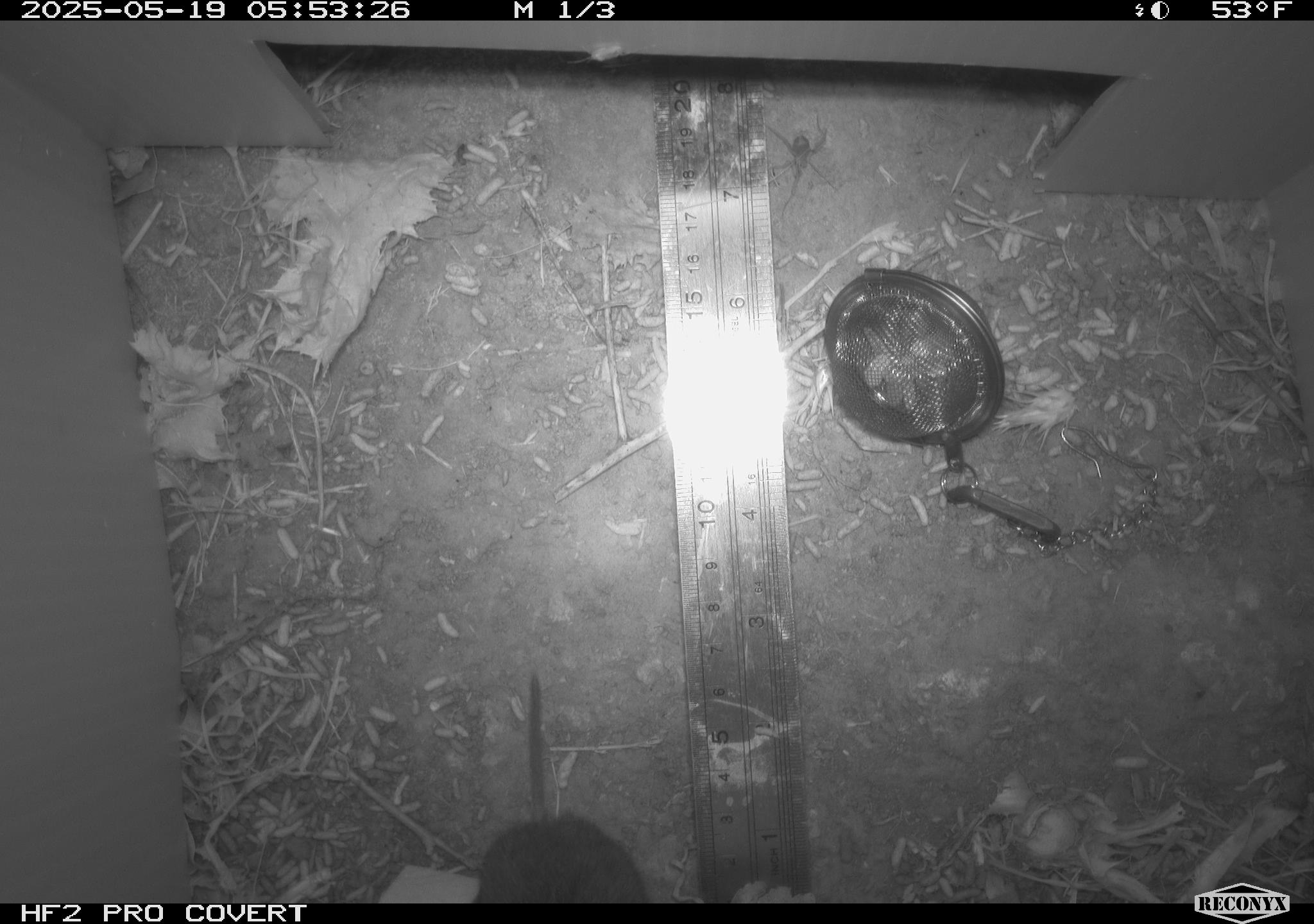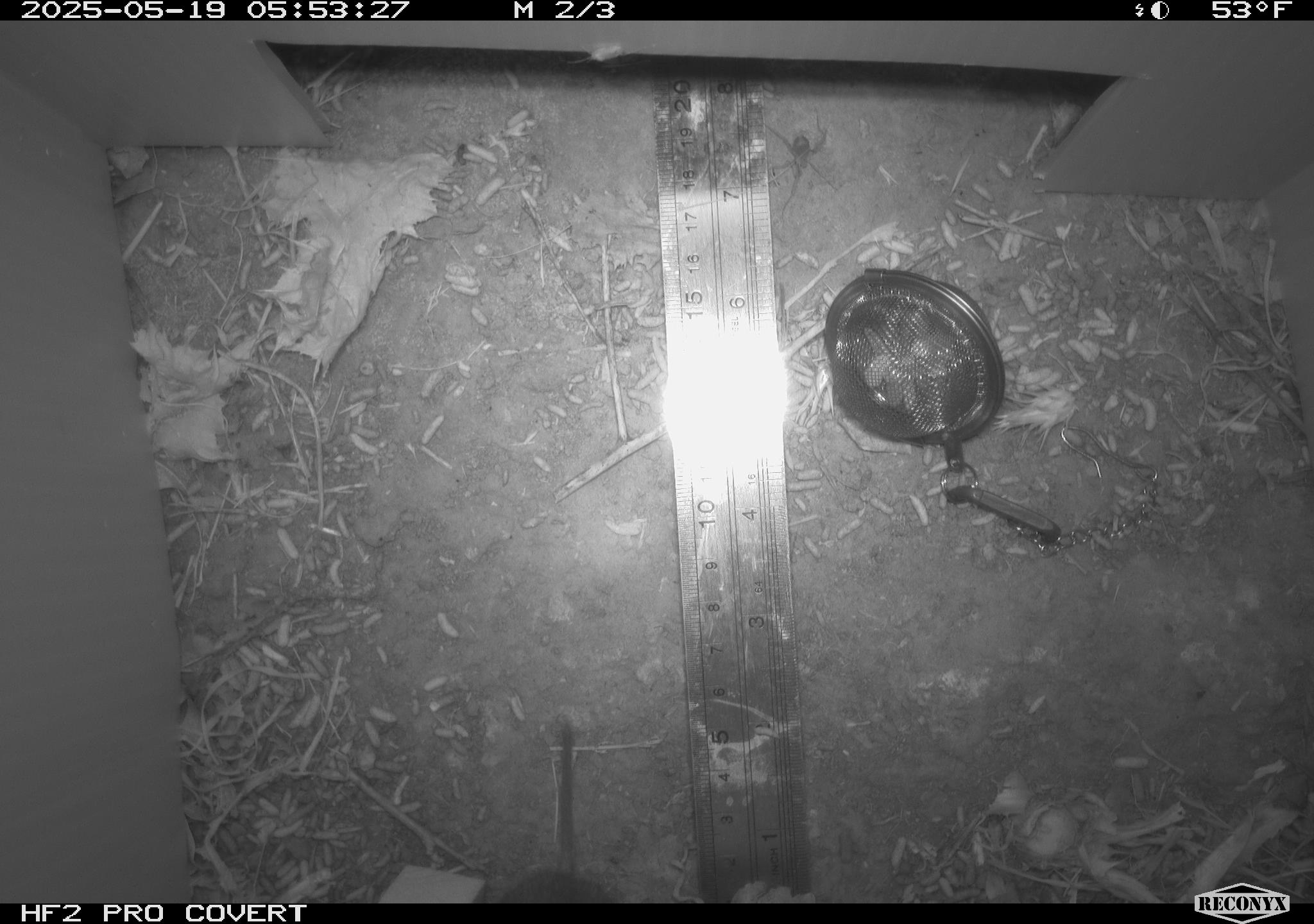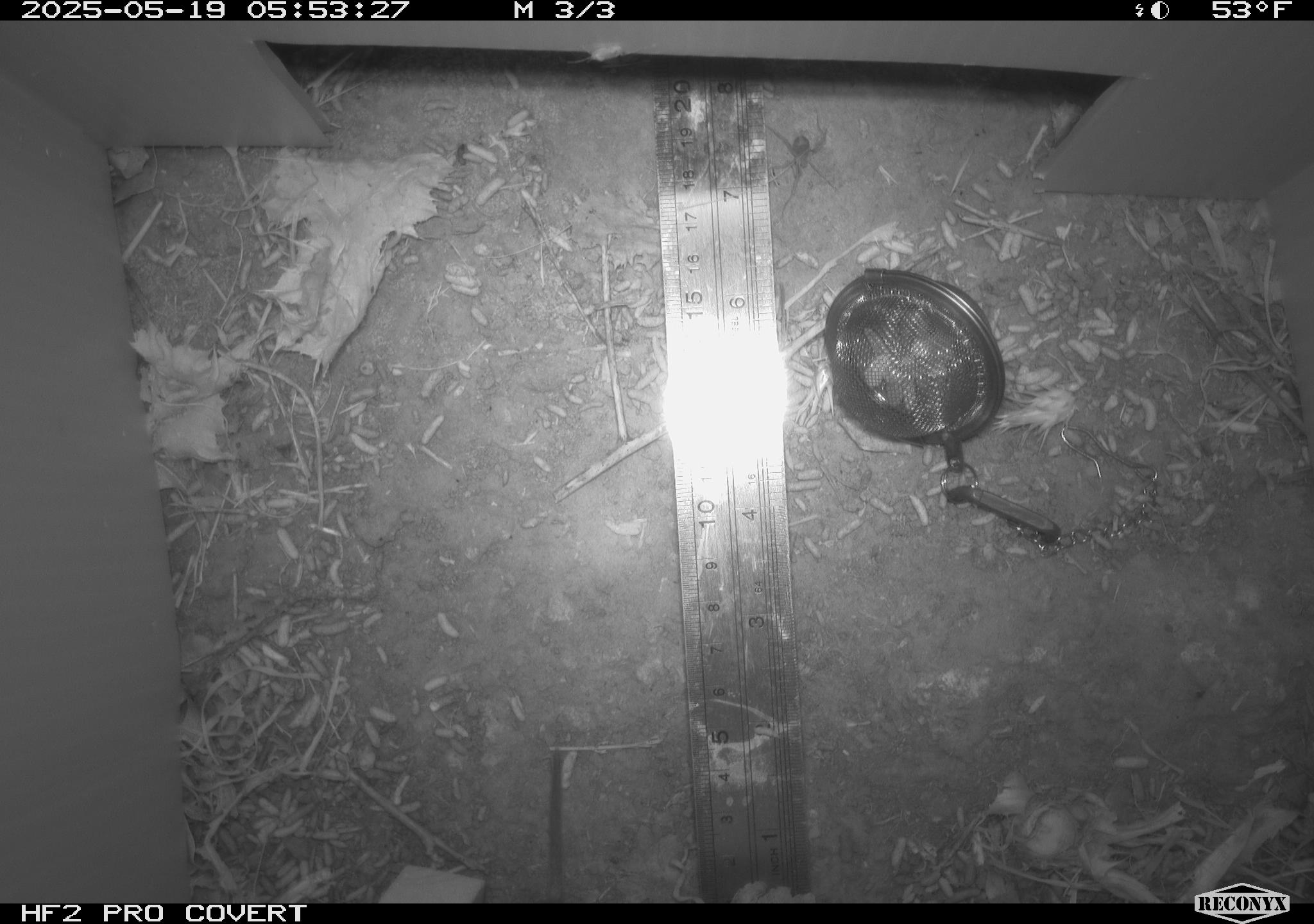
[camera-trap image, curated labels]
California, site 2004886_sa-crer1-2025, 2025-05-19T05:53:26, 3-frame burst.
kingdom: Animalia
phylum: Chordata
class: Mammalia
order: Rodentia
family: Cricetidae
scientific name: Arvicolinae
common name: voles, lemmings, and muskrats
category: arvicolinae subfamily